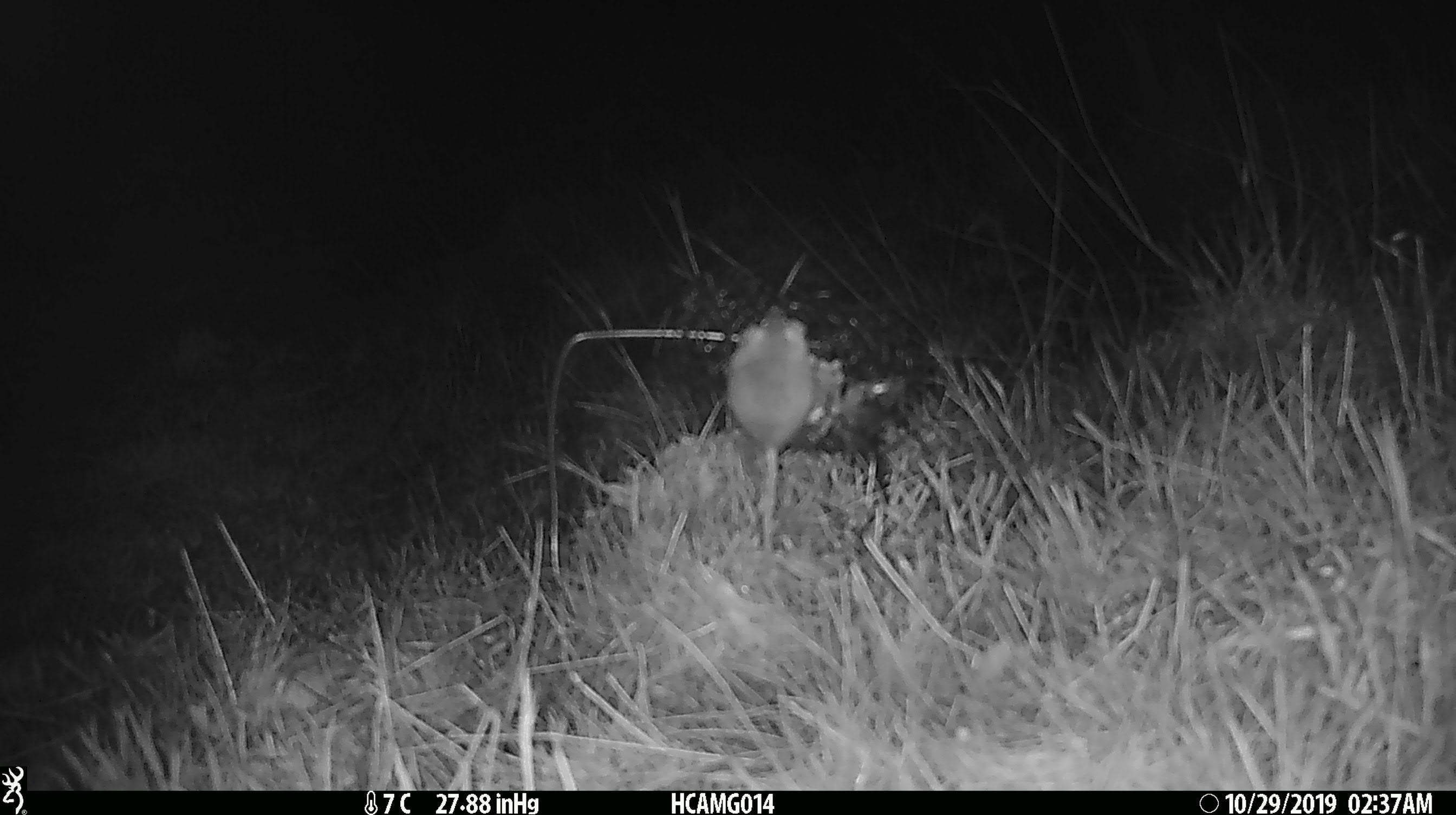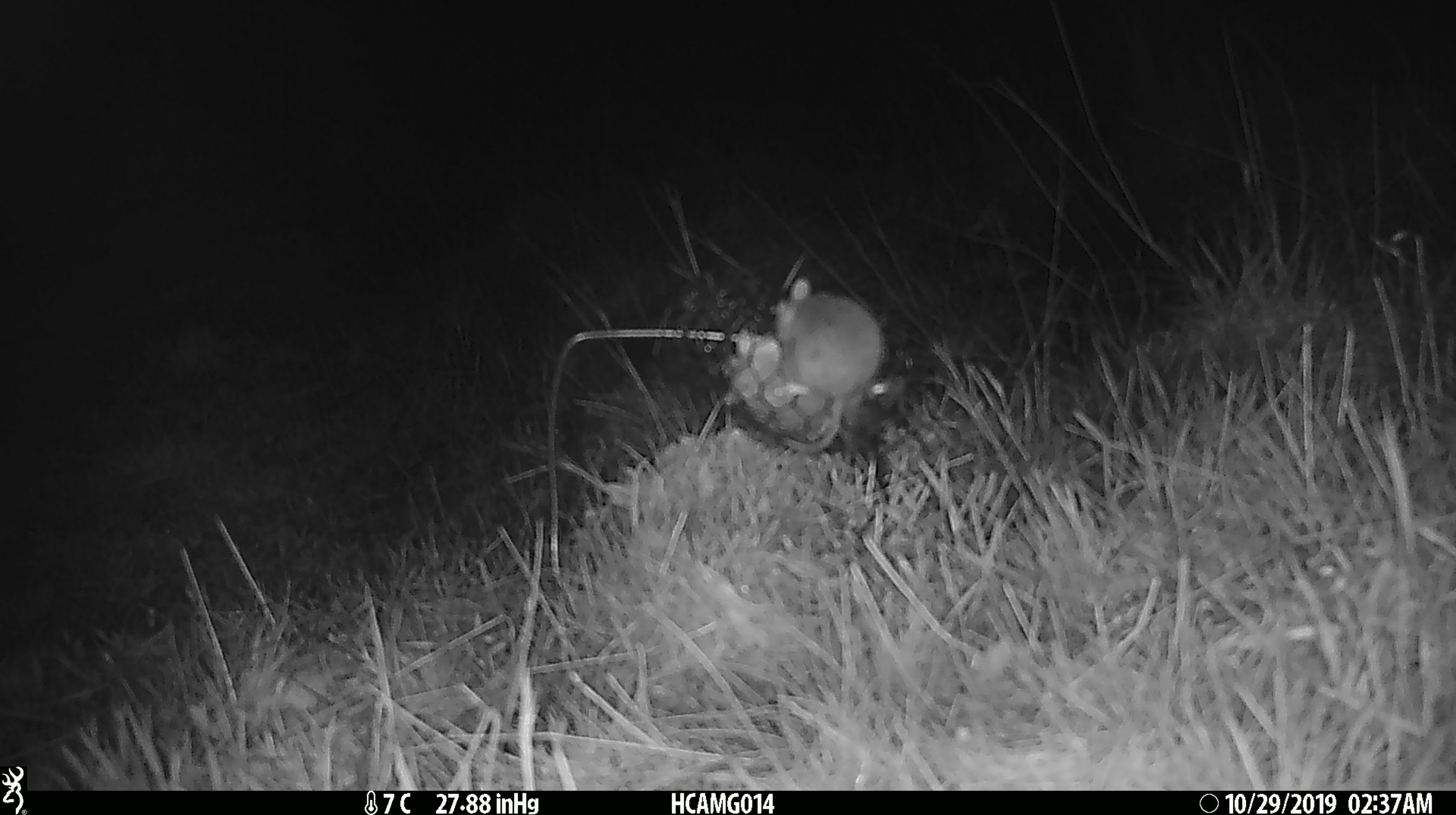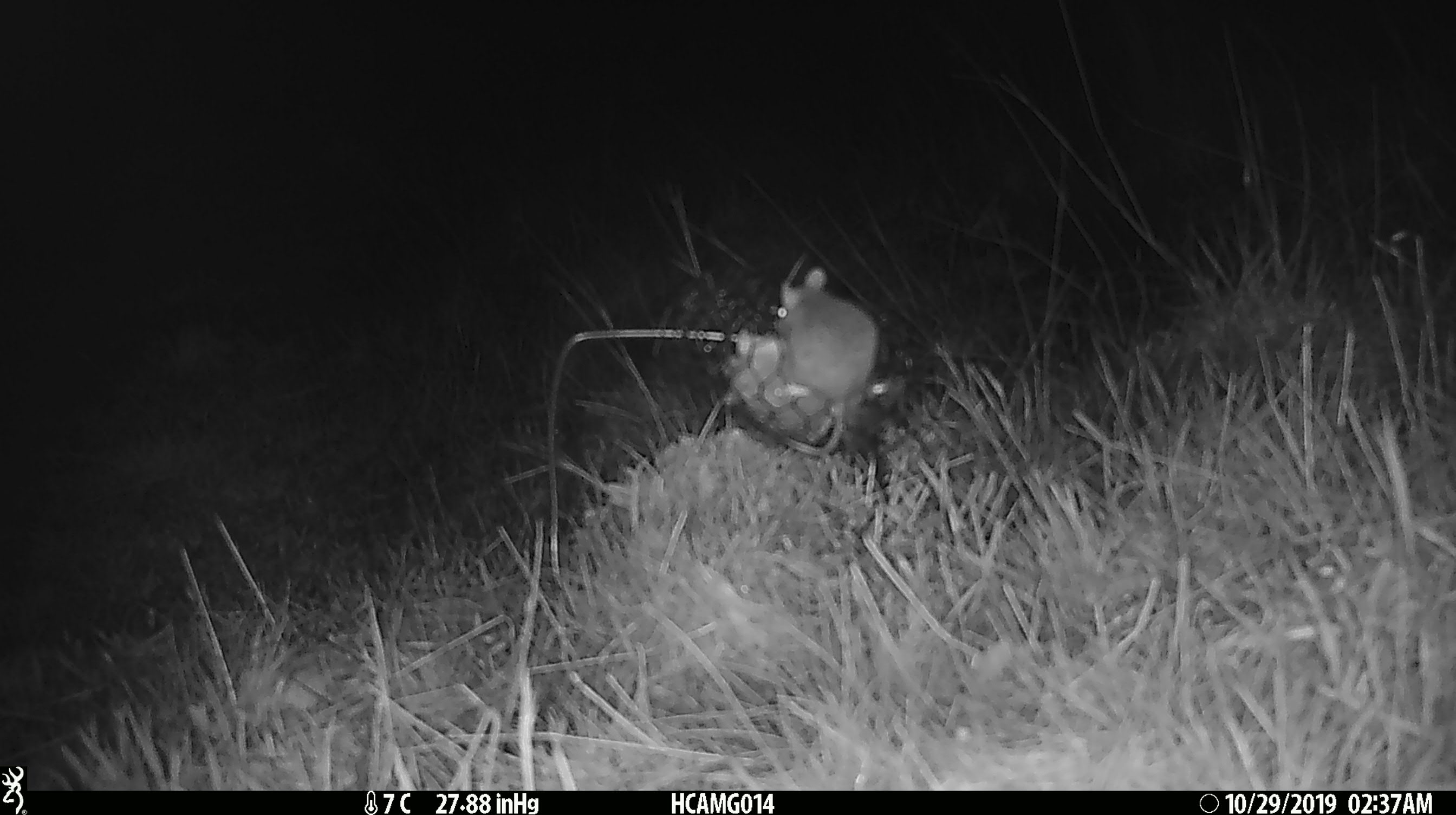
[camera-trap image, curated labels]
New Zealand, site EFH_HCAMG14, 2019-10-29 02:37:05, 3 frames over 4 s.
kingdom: Animalia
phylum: Chordata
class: Mammalia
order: Rodentia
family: Muridae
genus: Mus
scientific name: Mus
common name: mouse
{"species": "mouse (Mus)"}